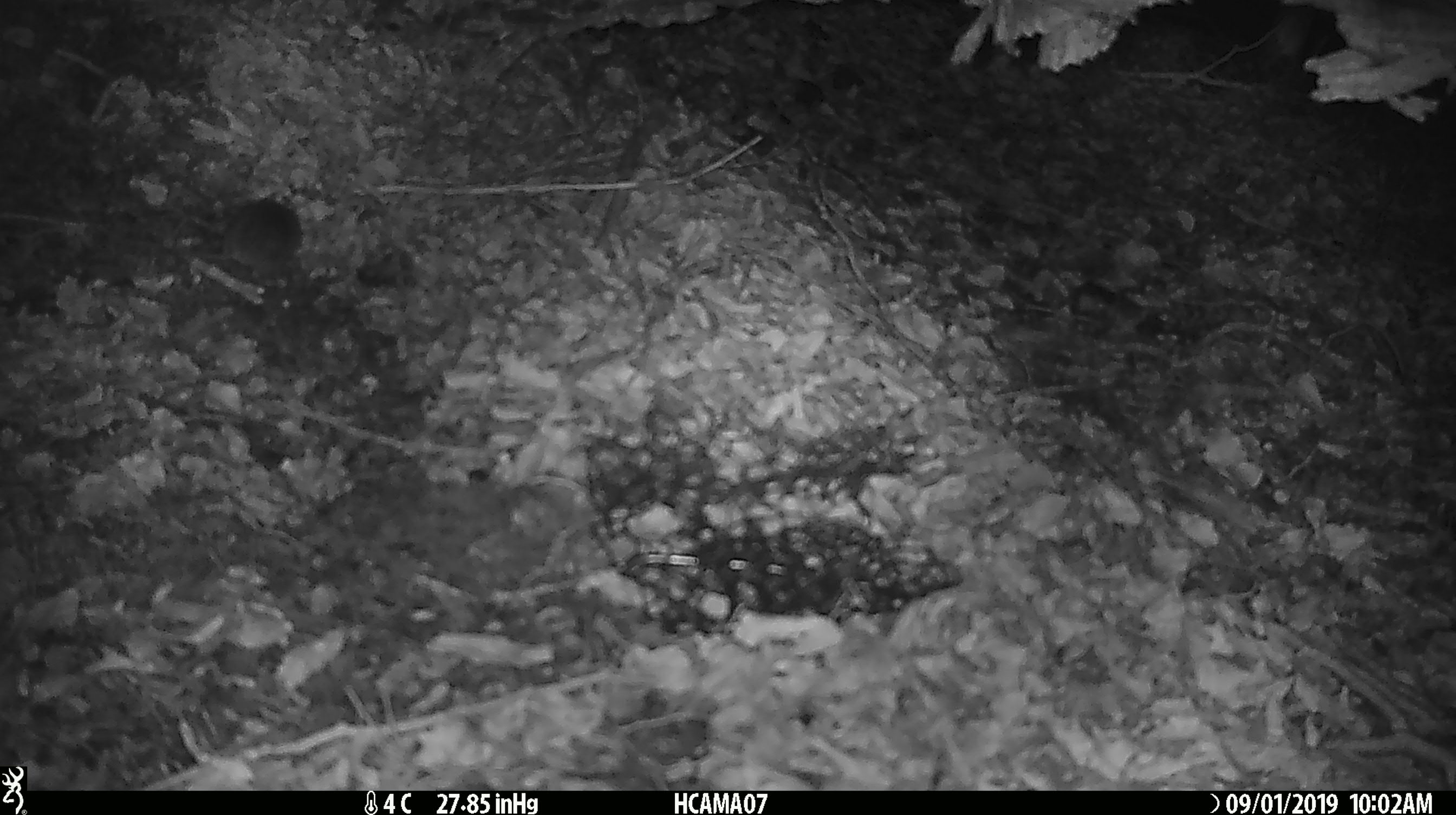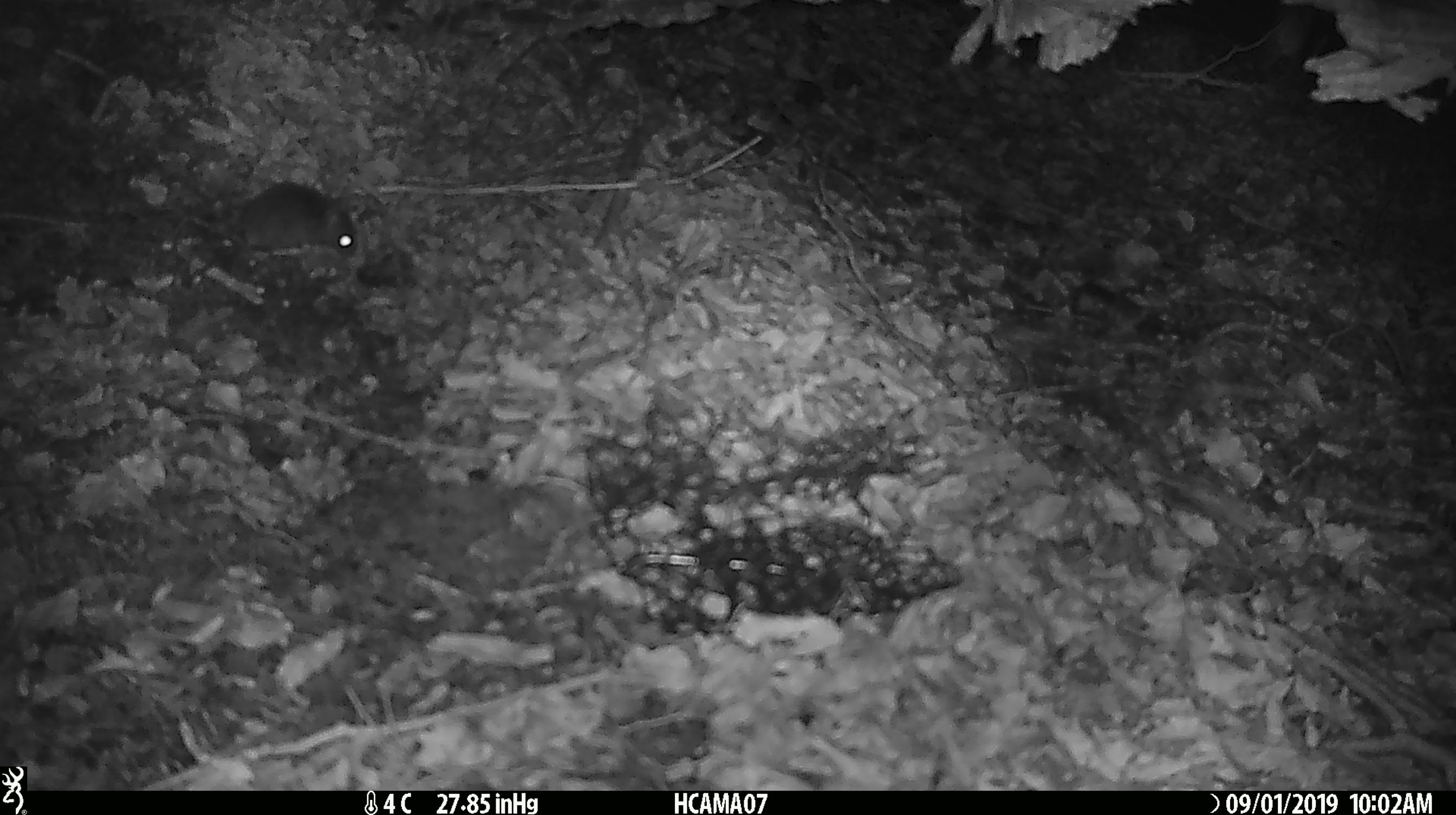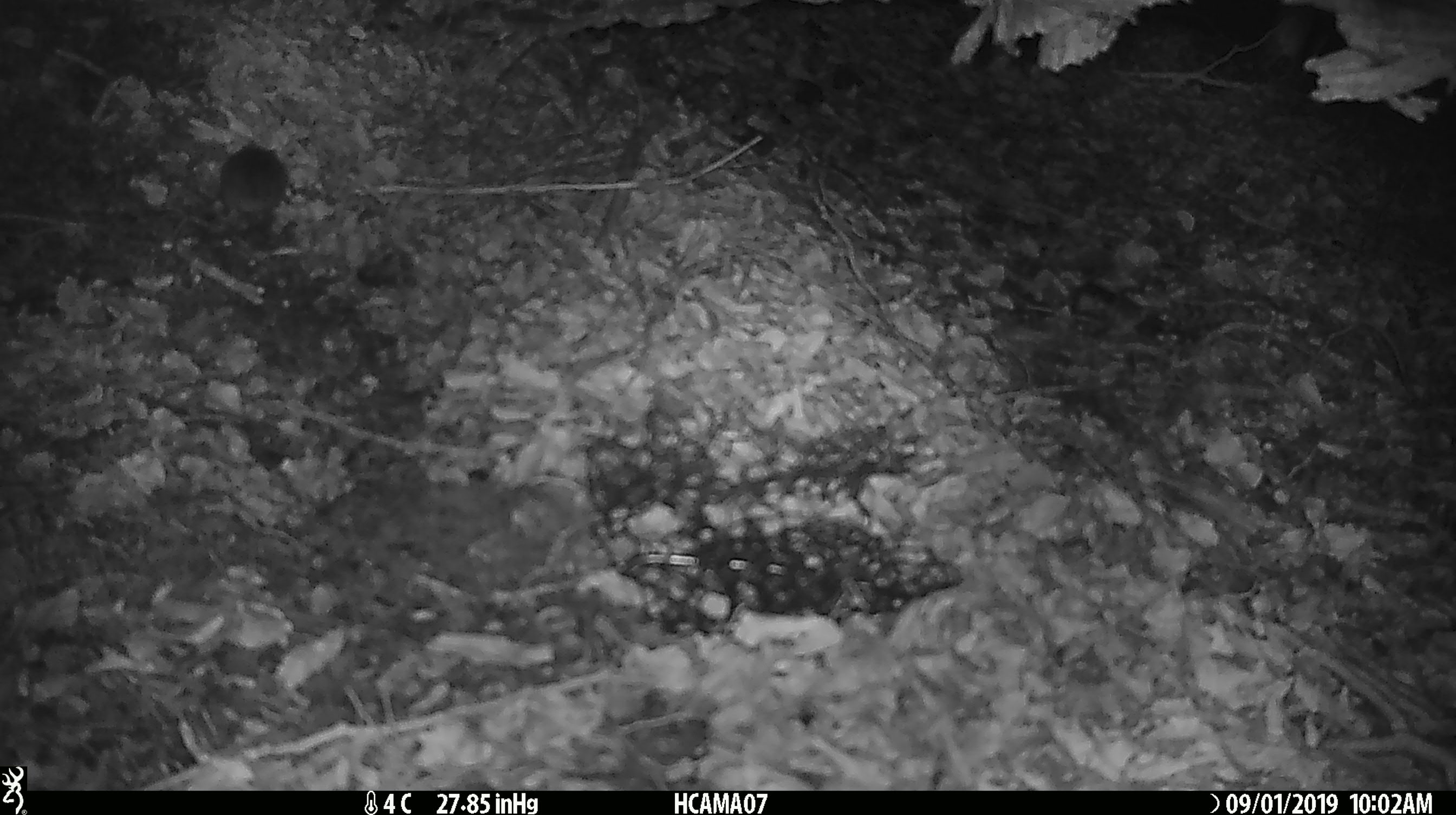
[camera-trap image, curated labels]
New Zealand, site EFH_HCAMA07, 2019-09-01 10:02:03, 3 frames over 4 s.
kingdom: Animalia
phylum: Chordata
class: Mammalia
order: Rodentia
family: Muridae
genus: Mus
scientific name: Mus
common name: mouse